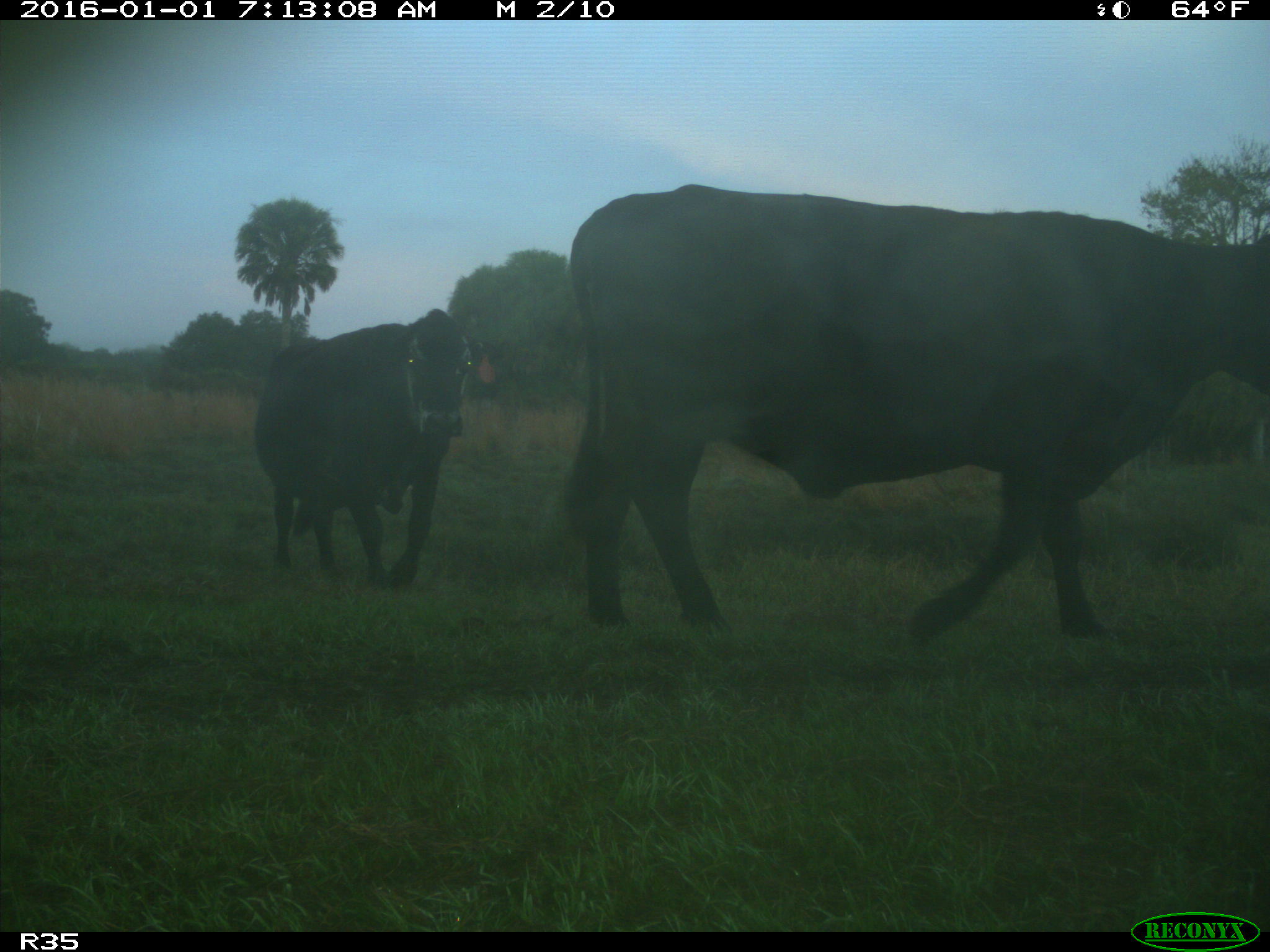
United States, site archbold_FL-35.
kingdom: Animalia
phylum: Chordata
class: Mammalia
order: Artiodactyla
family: Bovidae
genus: Bos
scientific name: Bos taurus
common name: domestic cow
Bos taurus (domestic cow).